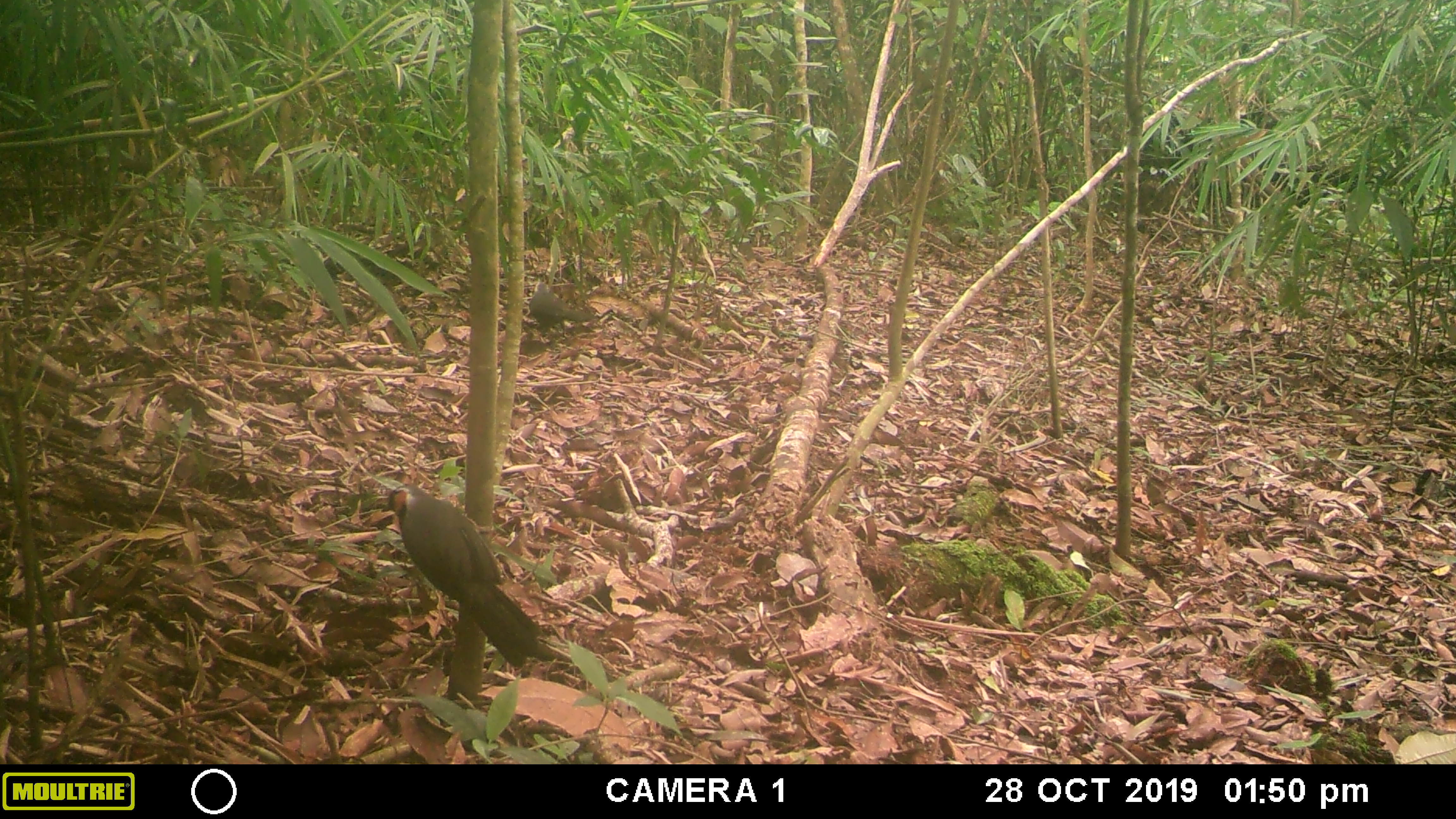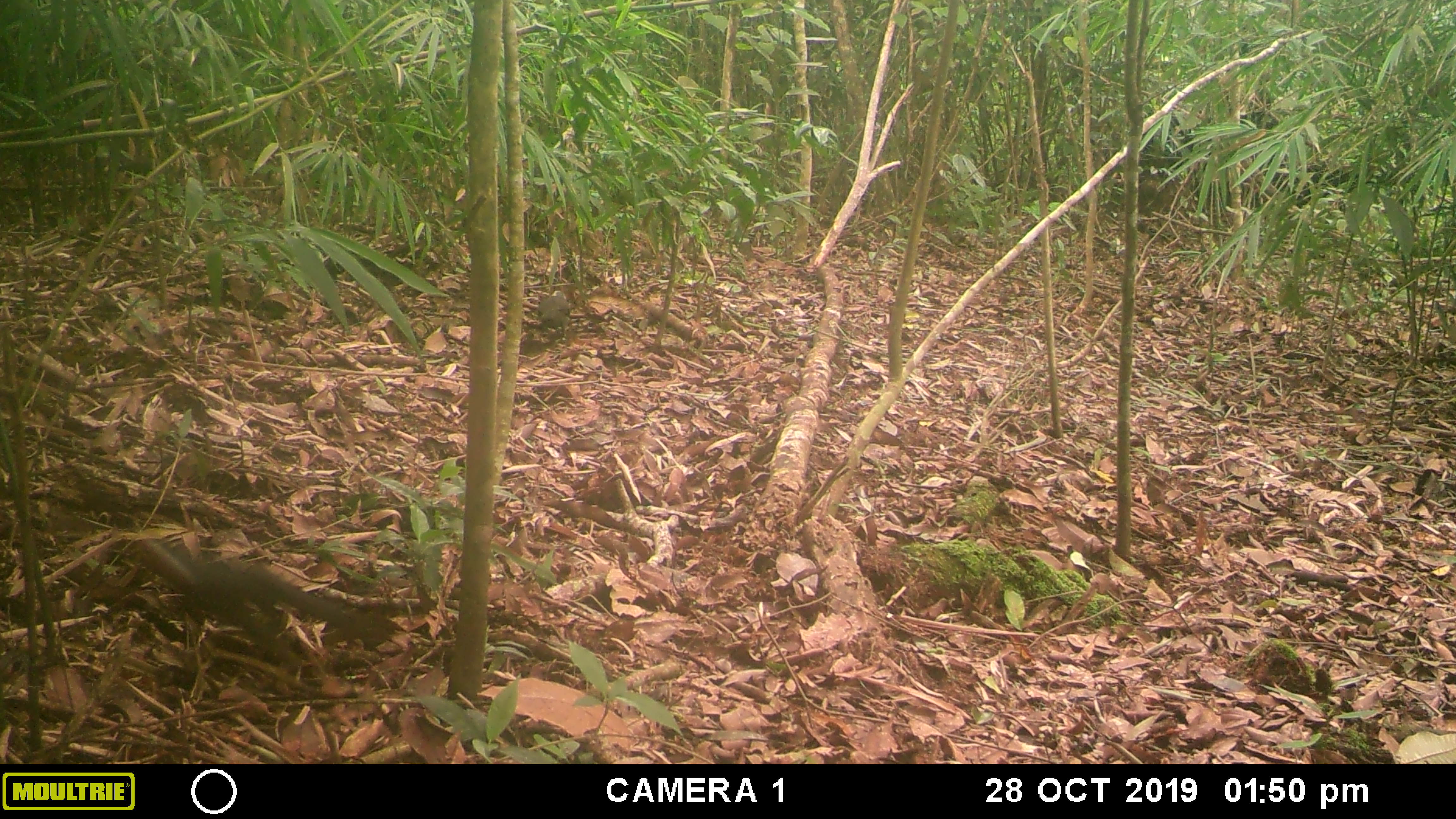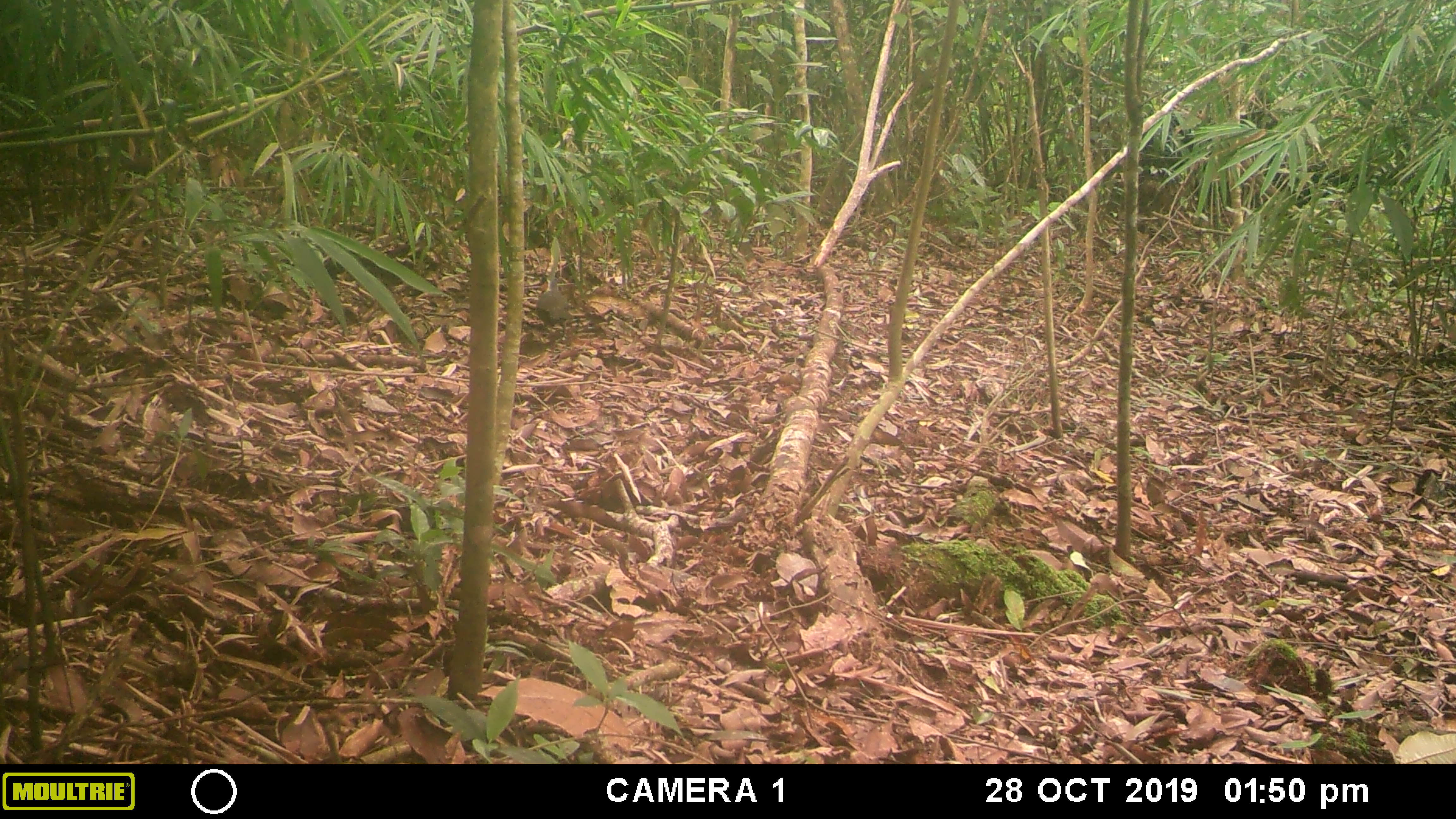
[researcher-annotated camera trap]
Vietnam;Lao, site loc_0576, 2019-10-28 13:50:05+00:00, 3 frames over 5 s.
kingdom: Animalia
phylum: Chordata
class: Aves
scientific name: Aves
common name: bird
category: unidentified bird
Unidentified bird (bird) (Aves). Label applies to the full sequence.